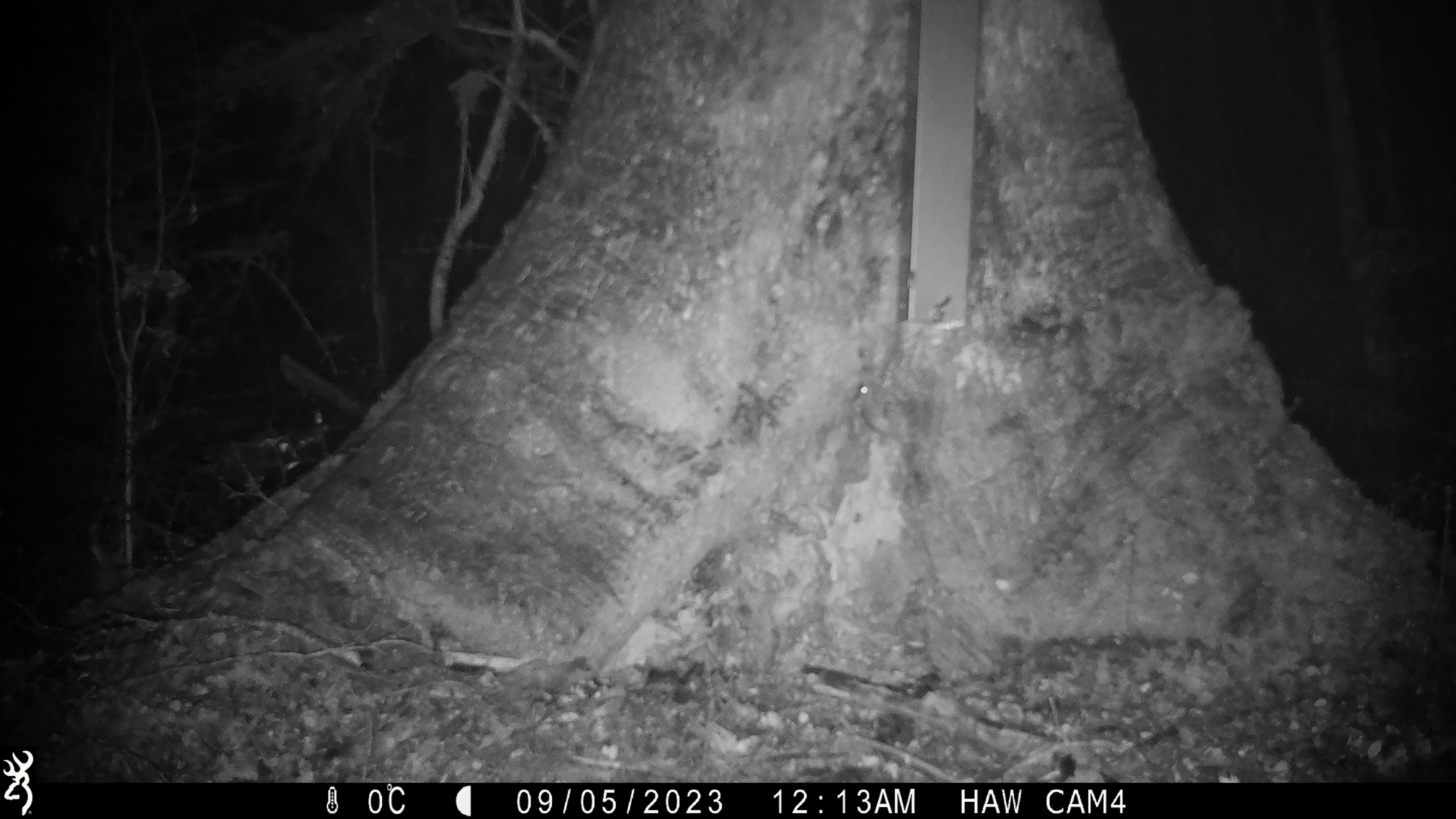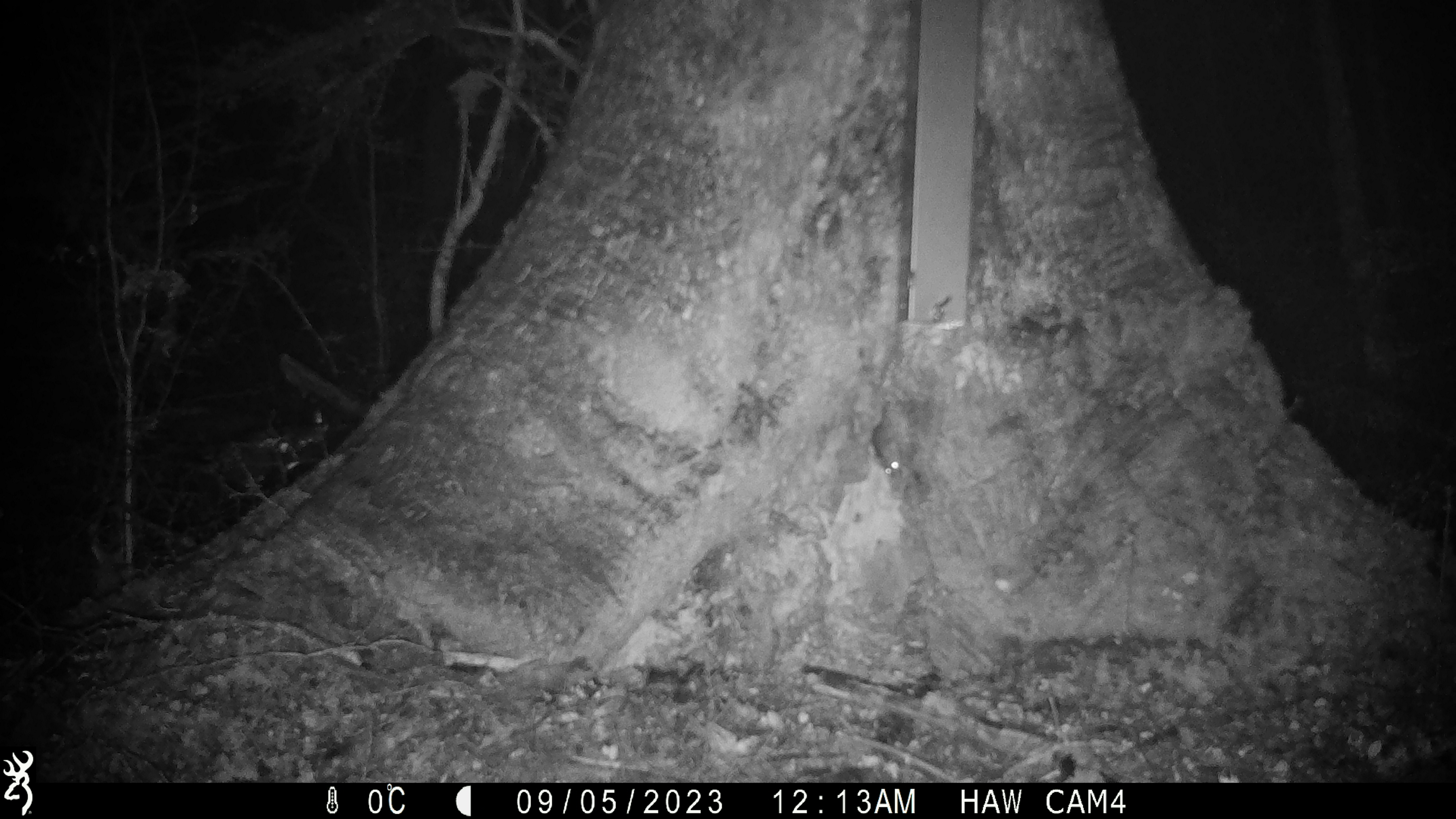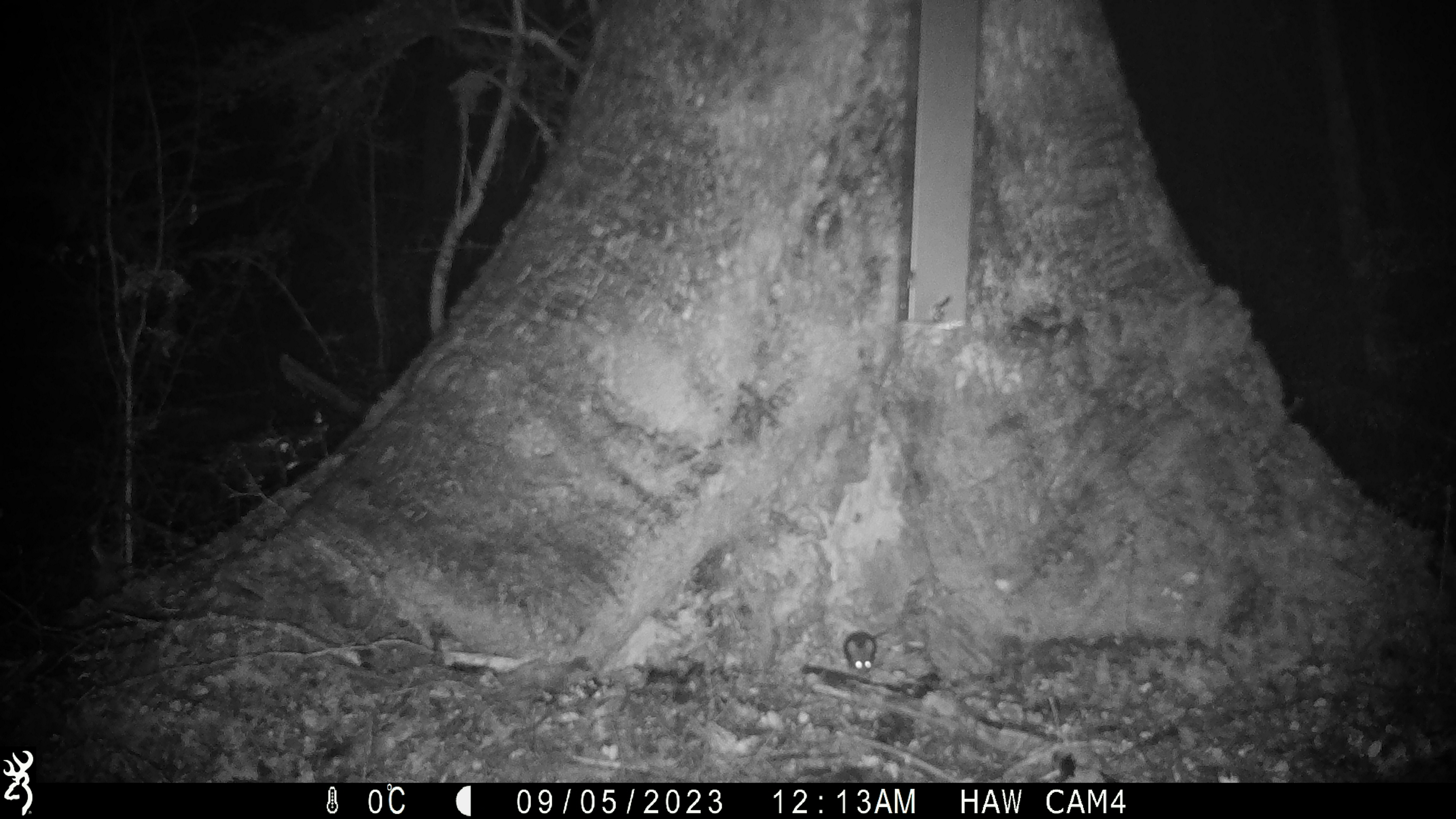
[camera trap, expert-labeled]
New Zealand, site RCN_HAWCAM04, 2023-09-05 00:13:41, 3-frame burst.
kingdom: Animalia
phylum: Chordata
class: Mammalia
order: Rodentia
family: Muridae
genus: Mus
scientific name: Mus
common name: mouse